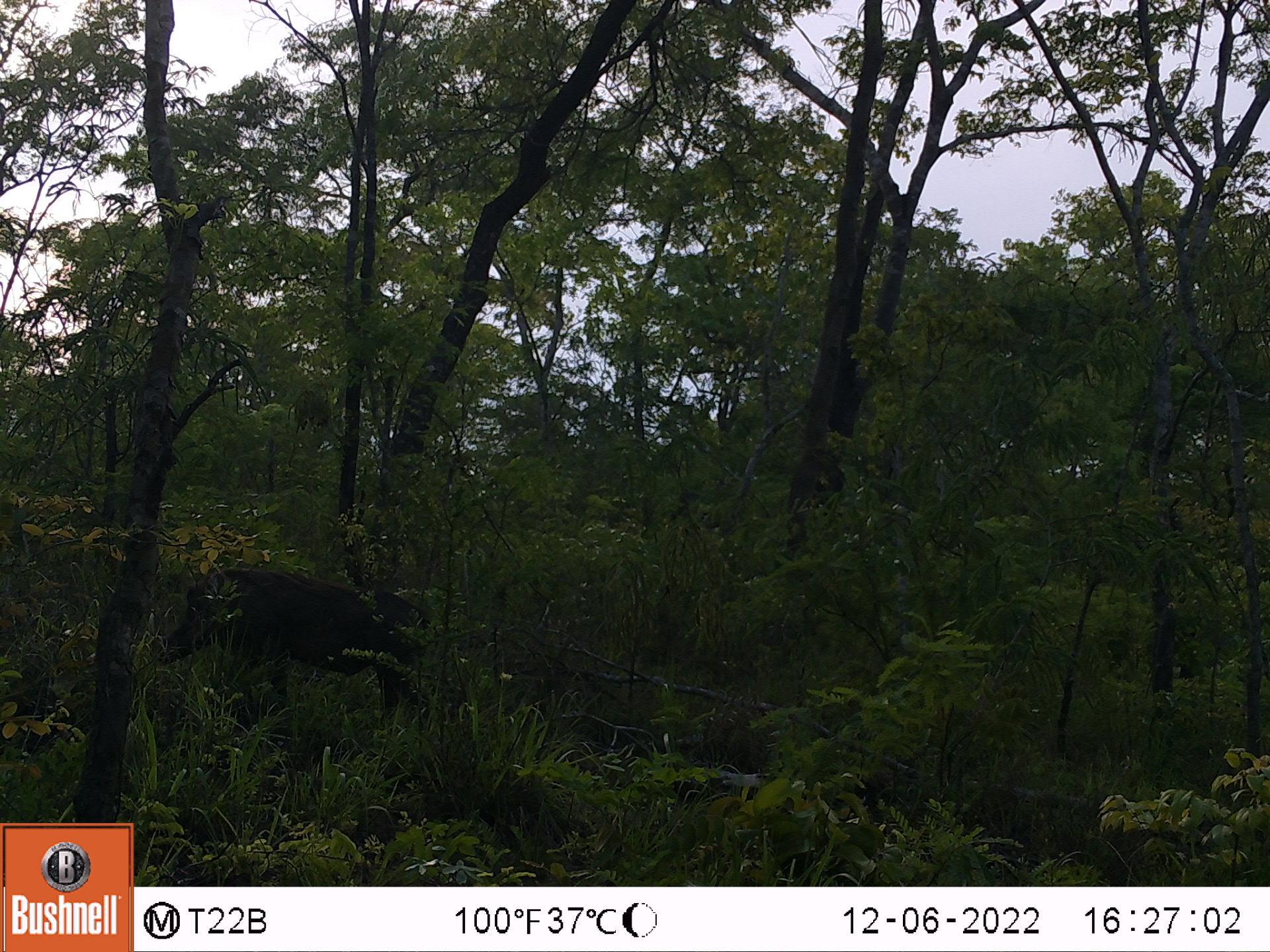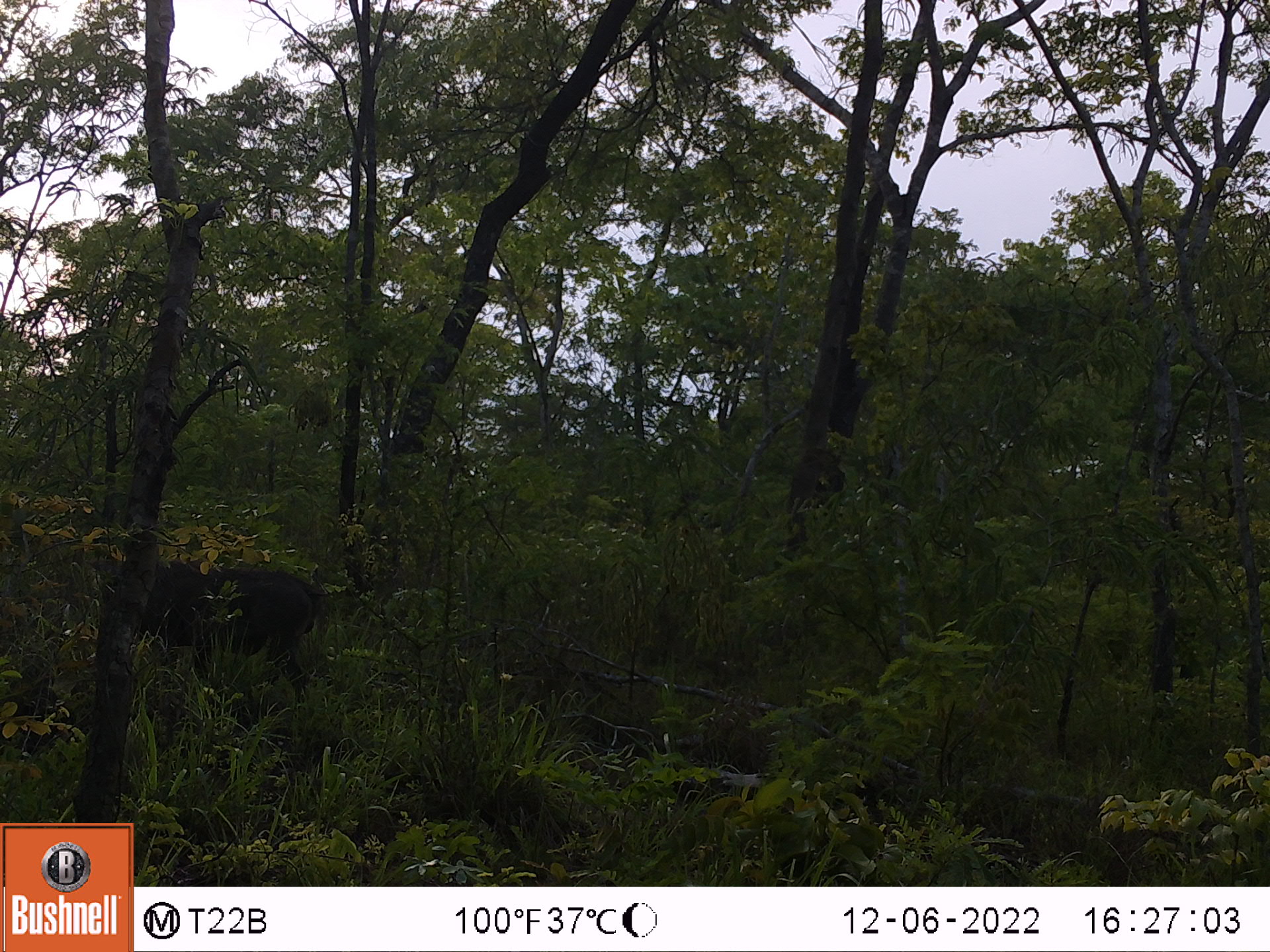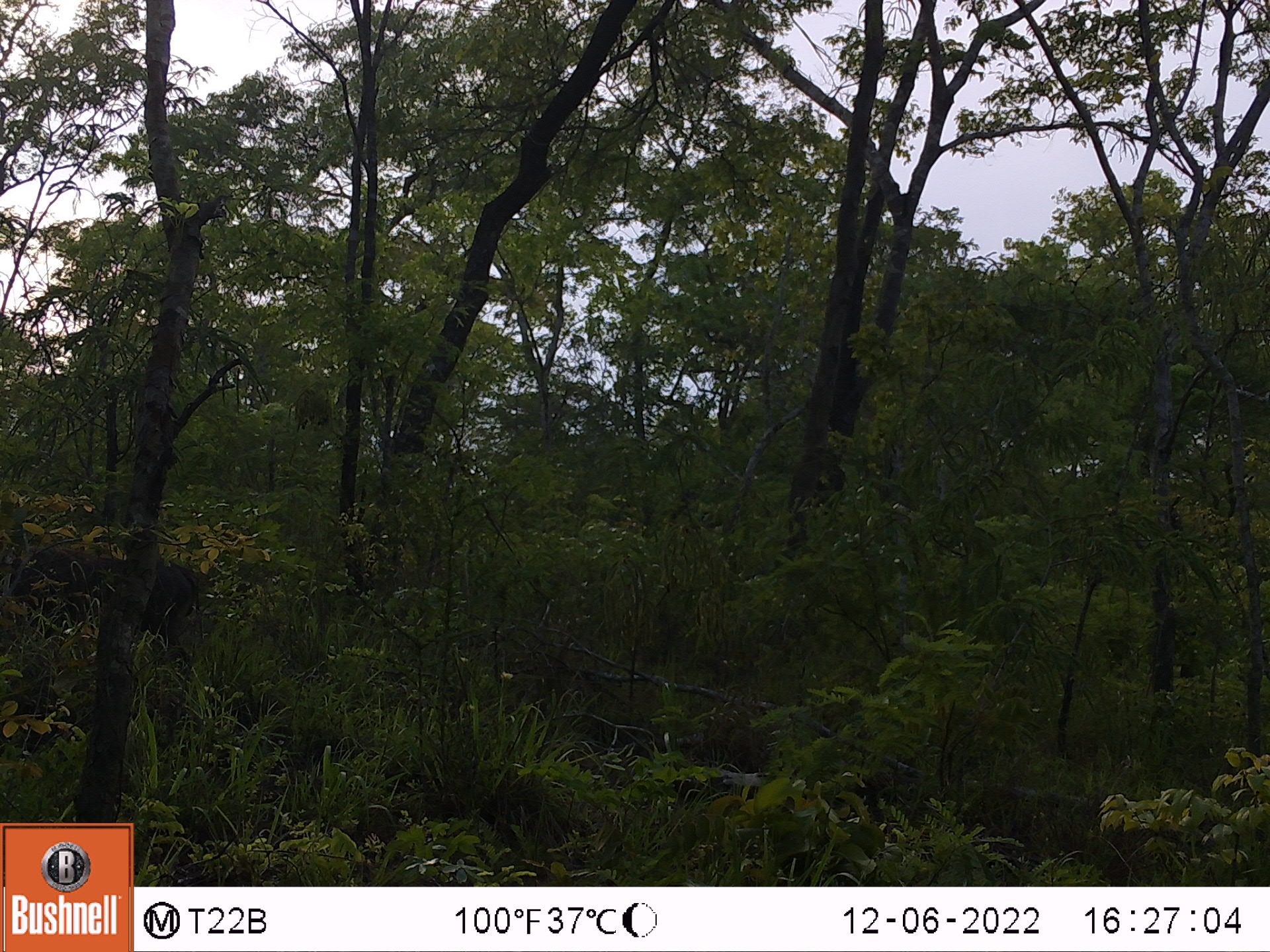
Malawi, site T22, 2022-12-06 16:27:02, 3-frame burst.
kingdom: Animalia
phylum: Chordata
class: Mammalia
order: Artiodactyla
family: Suidae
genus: Phacochoerus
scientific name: Phacochoerus africanus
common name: common warthog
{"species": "common warthog (Phacochoerus africanus)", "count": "1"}